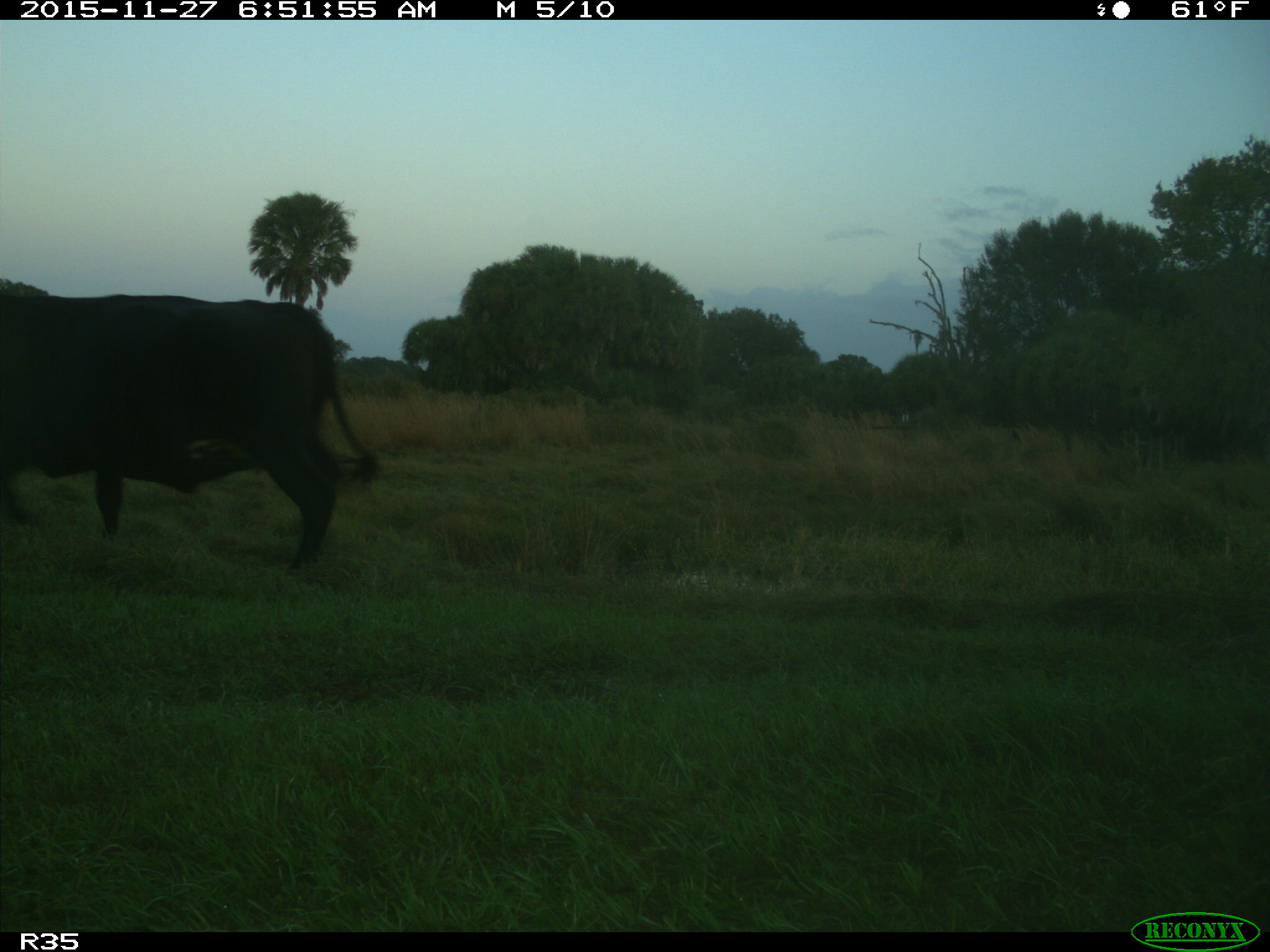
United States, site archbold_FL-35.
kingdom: Animalia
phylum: Chordata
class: Mammalia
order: Artiodactyla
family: Bovidae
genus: Bos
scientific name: Bos taurus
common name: domestic cow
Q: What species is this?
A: Bos taurus (domestic cow).